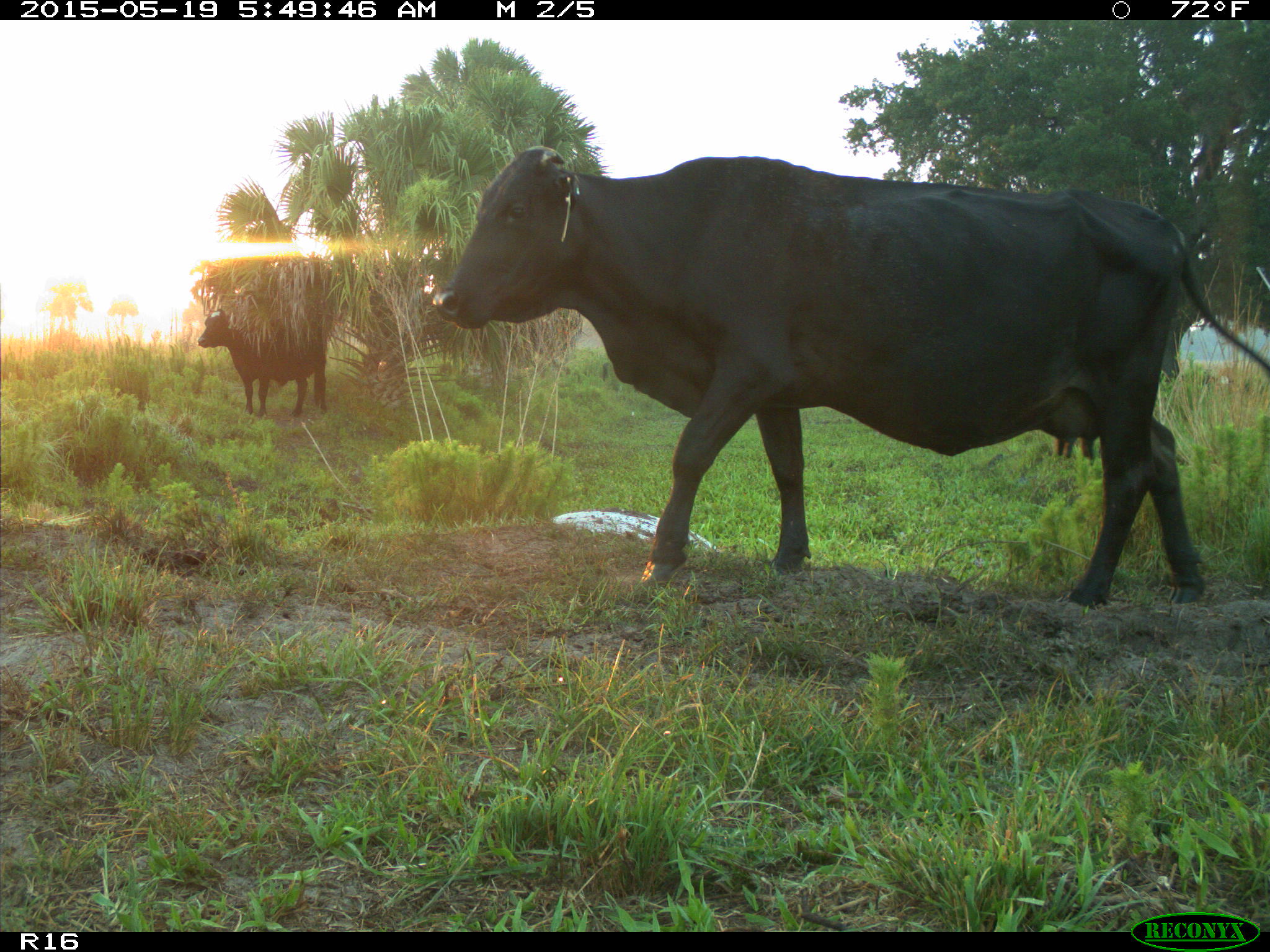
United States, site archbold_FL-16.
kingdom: Animalia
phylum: Chordata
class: Mammalia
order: Artiodactyla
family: Suidae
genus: Sus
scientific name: Sus scrofa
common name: wild boar